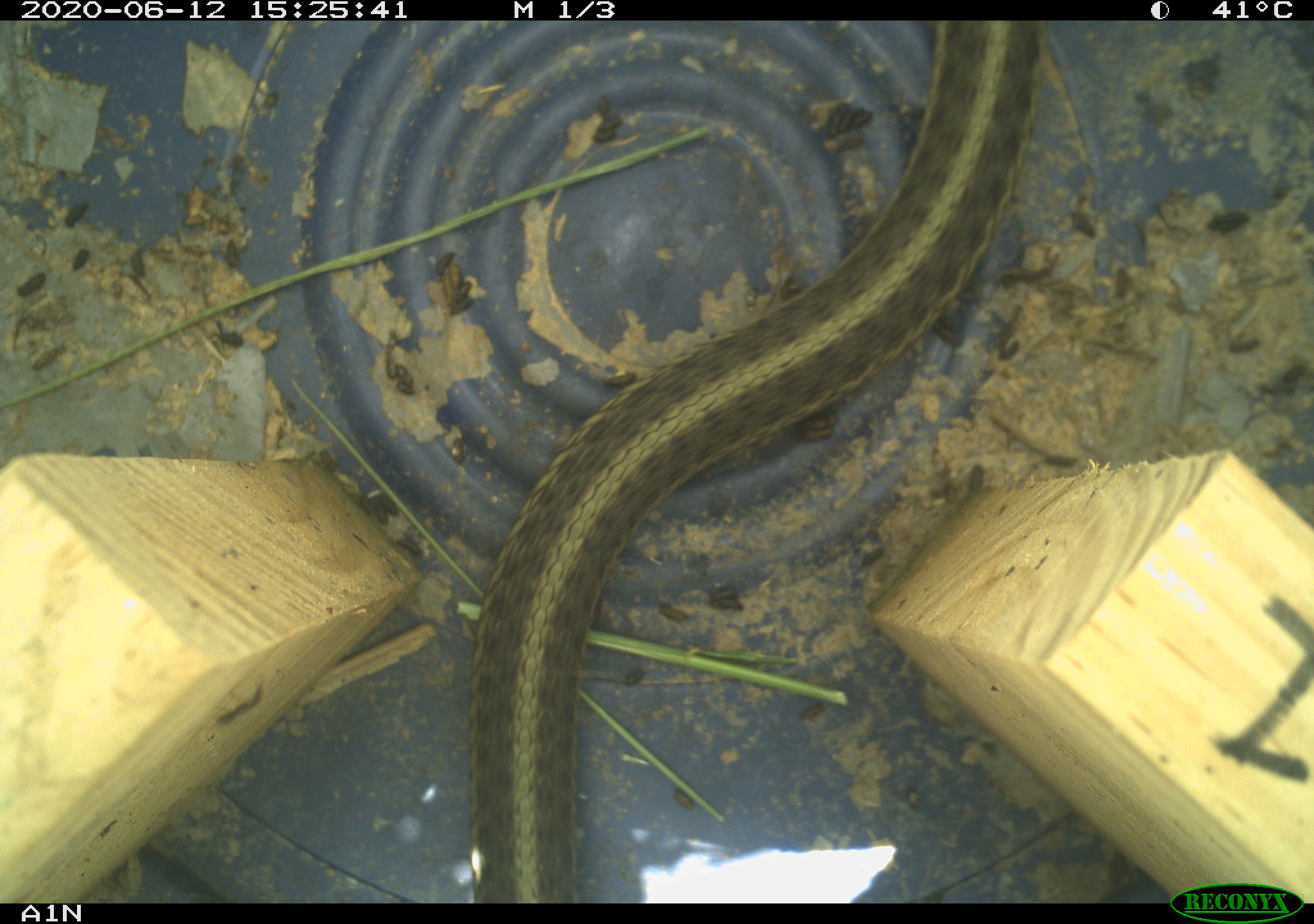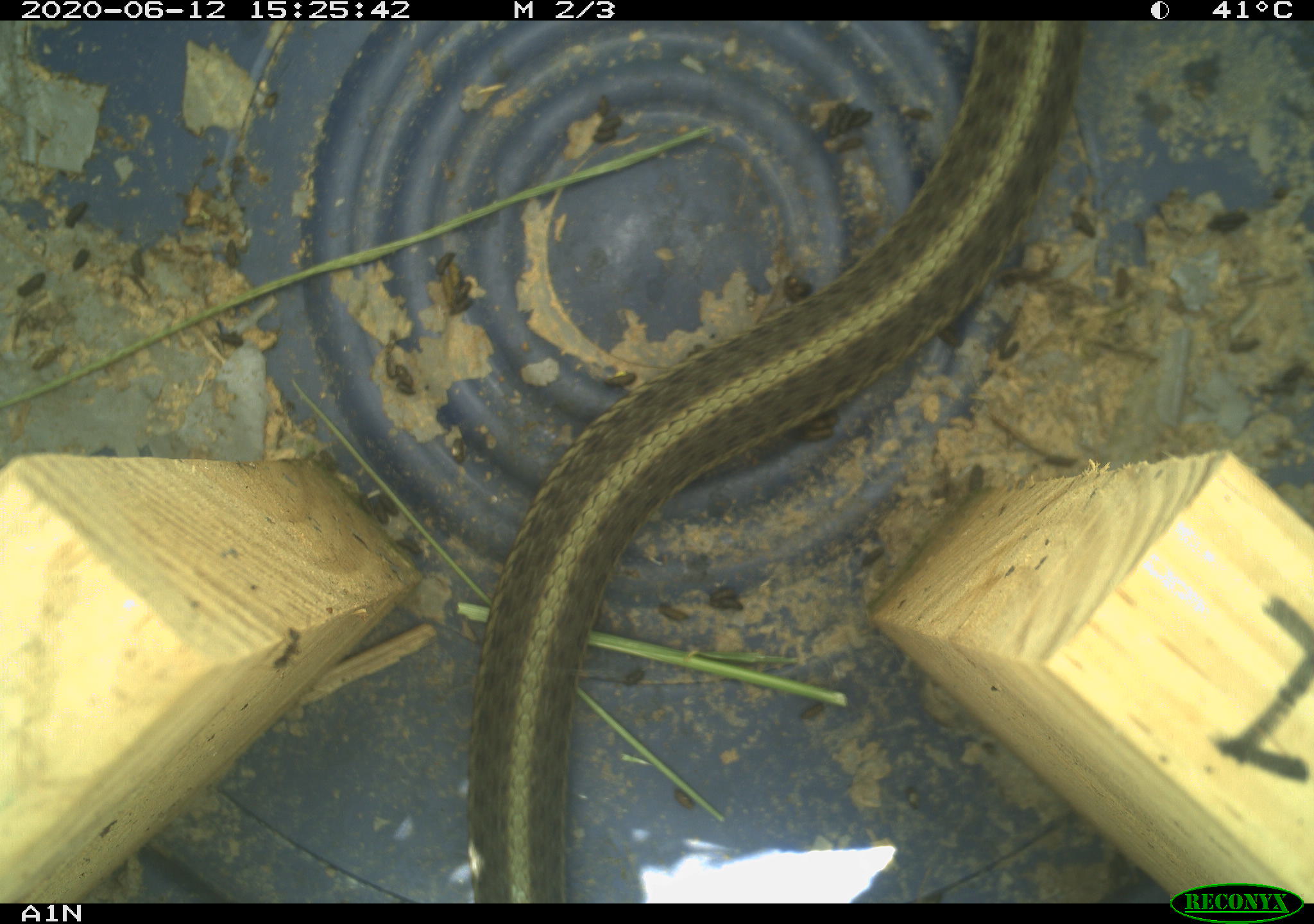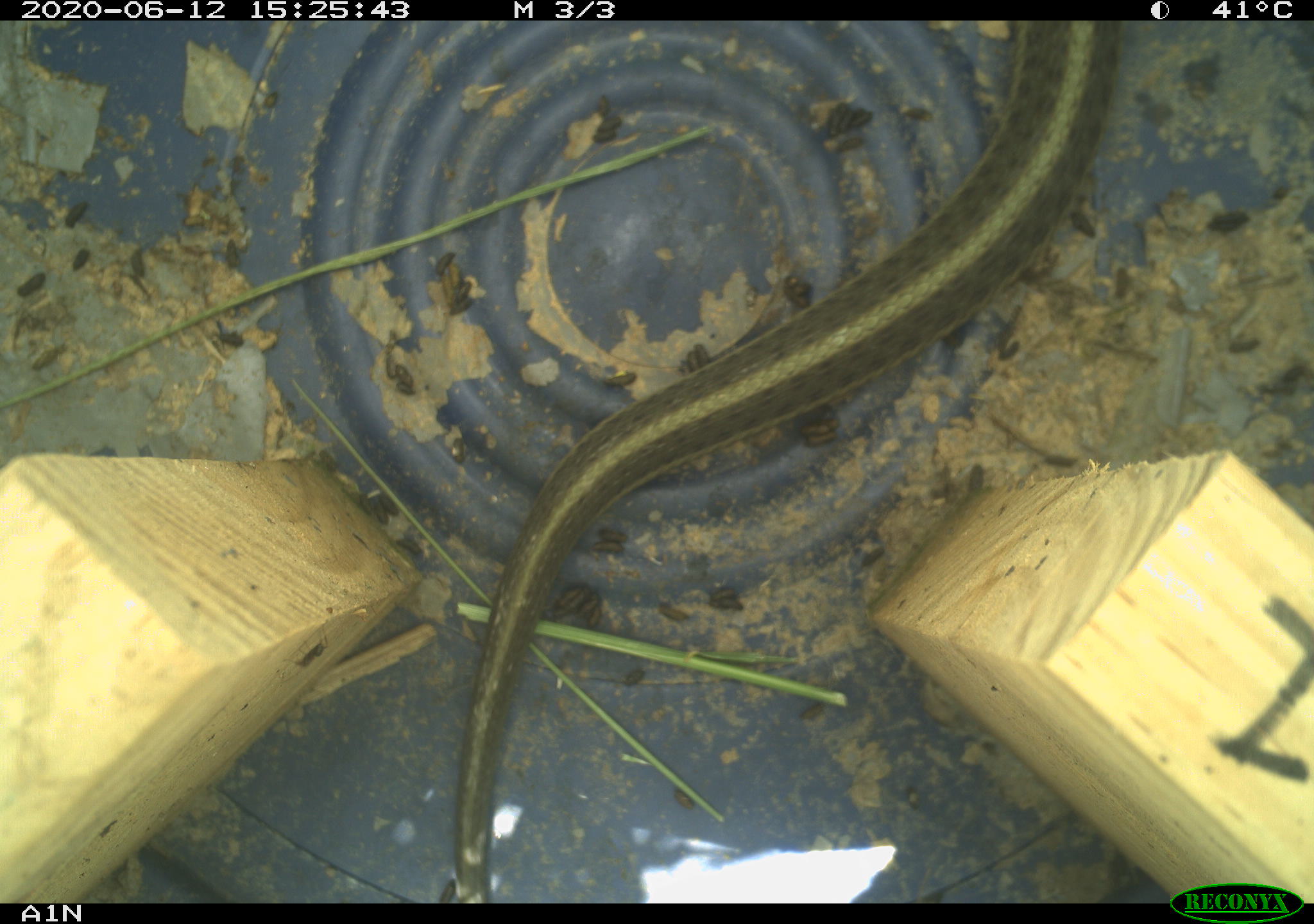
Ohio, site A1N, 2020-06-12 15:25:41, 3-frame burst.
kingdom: Animalia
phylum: Chordata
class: Reptilia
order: Squamata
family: Colubridae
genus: Thamnophis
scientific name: Thamnophis sirtalis sirtalis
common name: eastern gartersnake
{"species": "eastern gartersnake (Thamnophis sirtalis sirtalis)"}